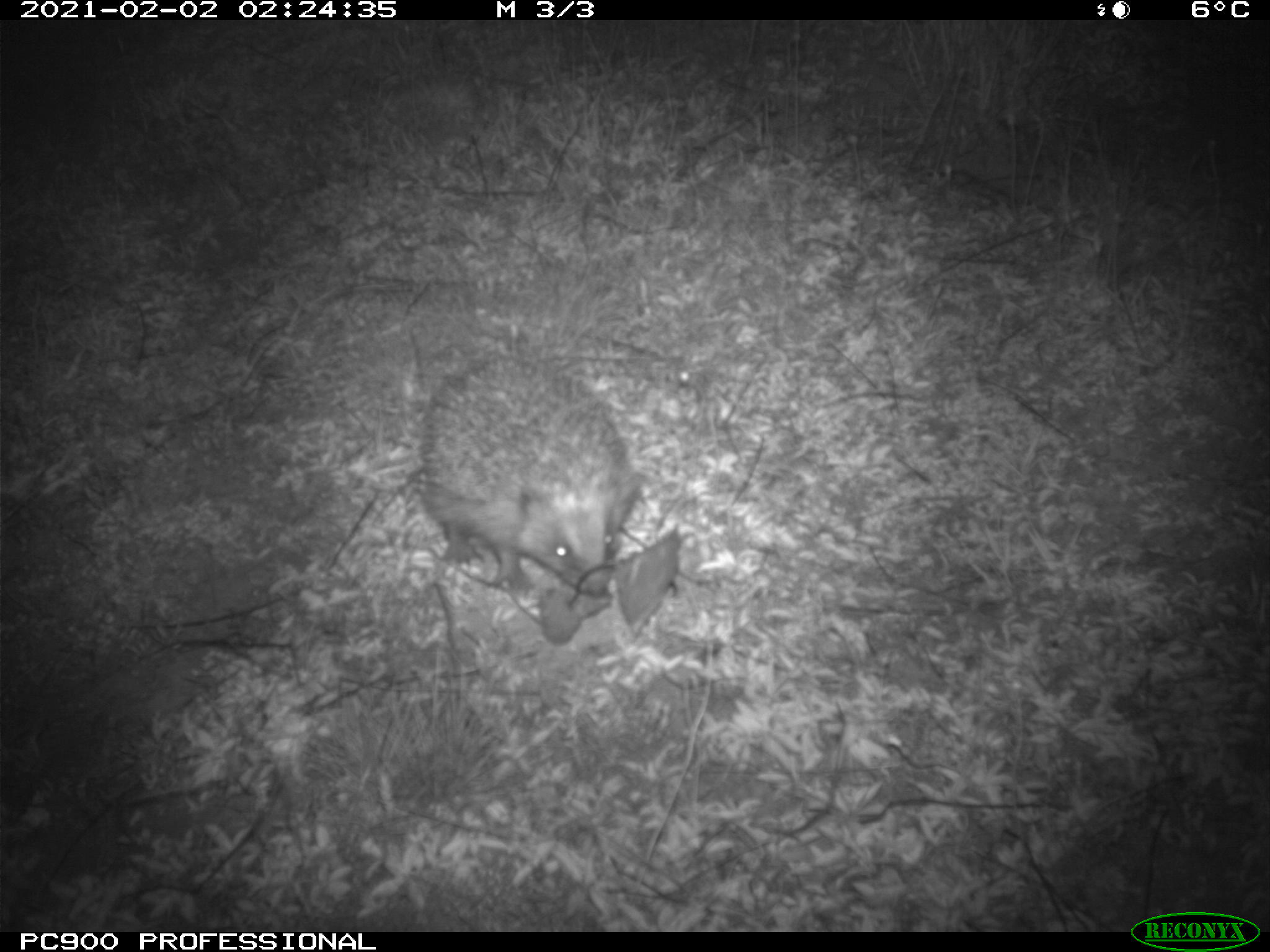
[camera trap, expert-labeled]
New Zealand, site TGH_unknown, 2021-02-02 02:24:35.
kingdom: Animalia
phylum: Chordata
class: Mammalia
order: Eulipotyphla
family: Erinaceidae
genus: Erinaceus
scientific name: Erinaceus europaeus europaeus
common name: european hedgehog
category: hedgehog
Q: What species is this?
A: Hedgehog (european hedgehog) (Erinaceus europaeus europaeus).